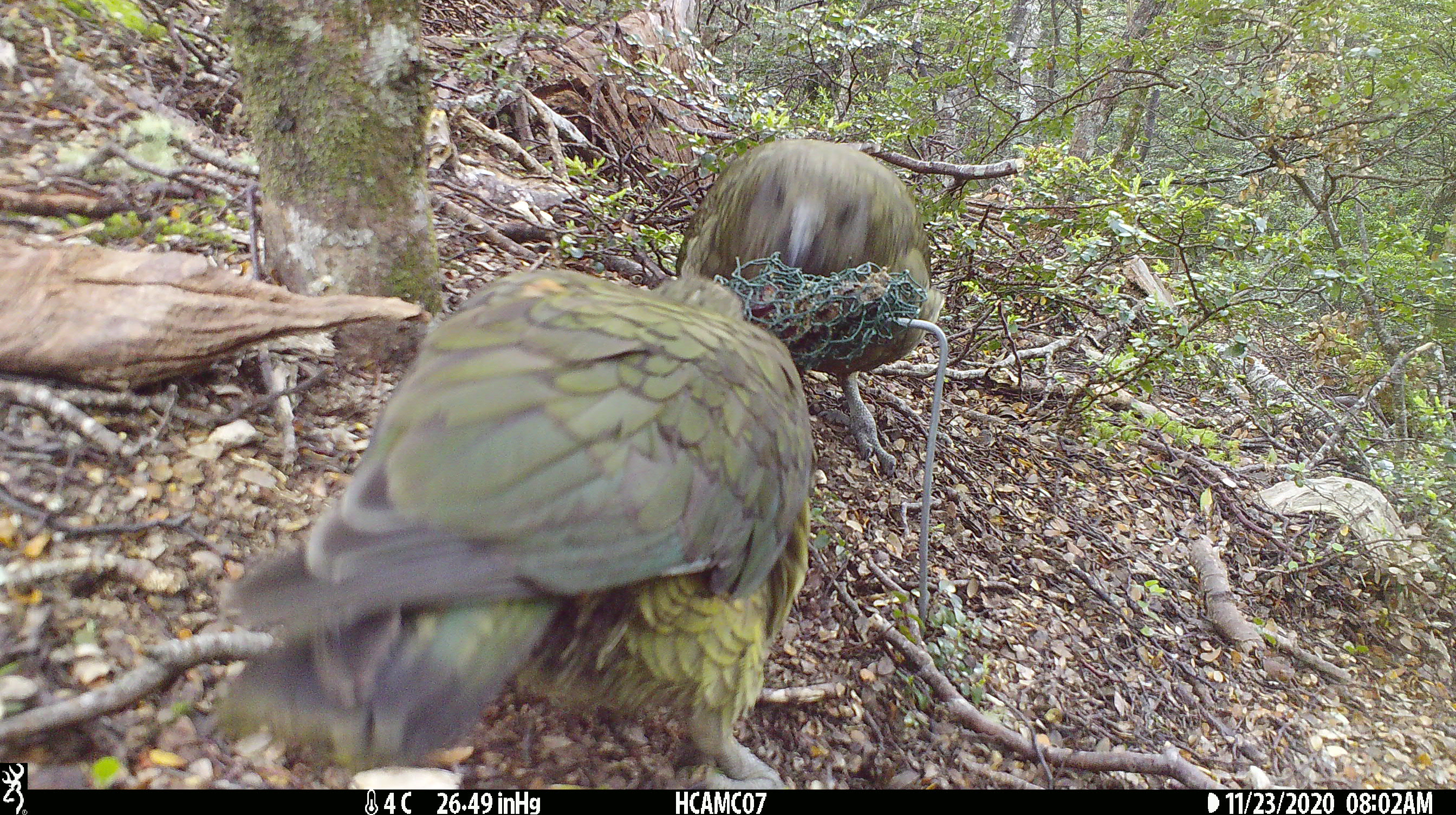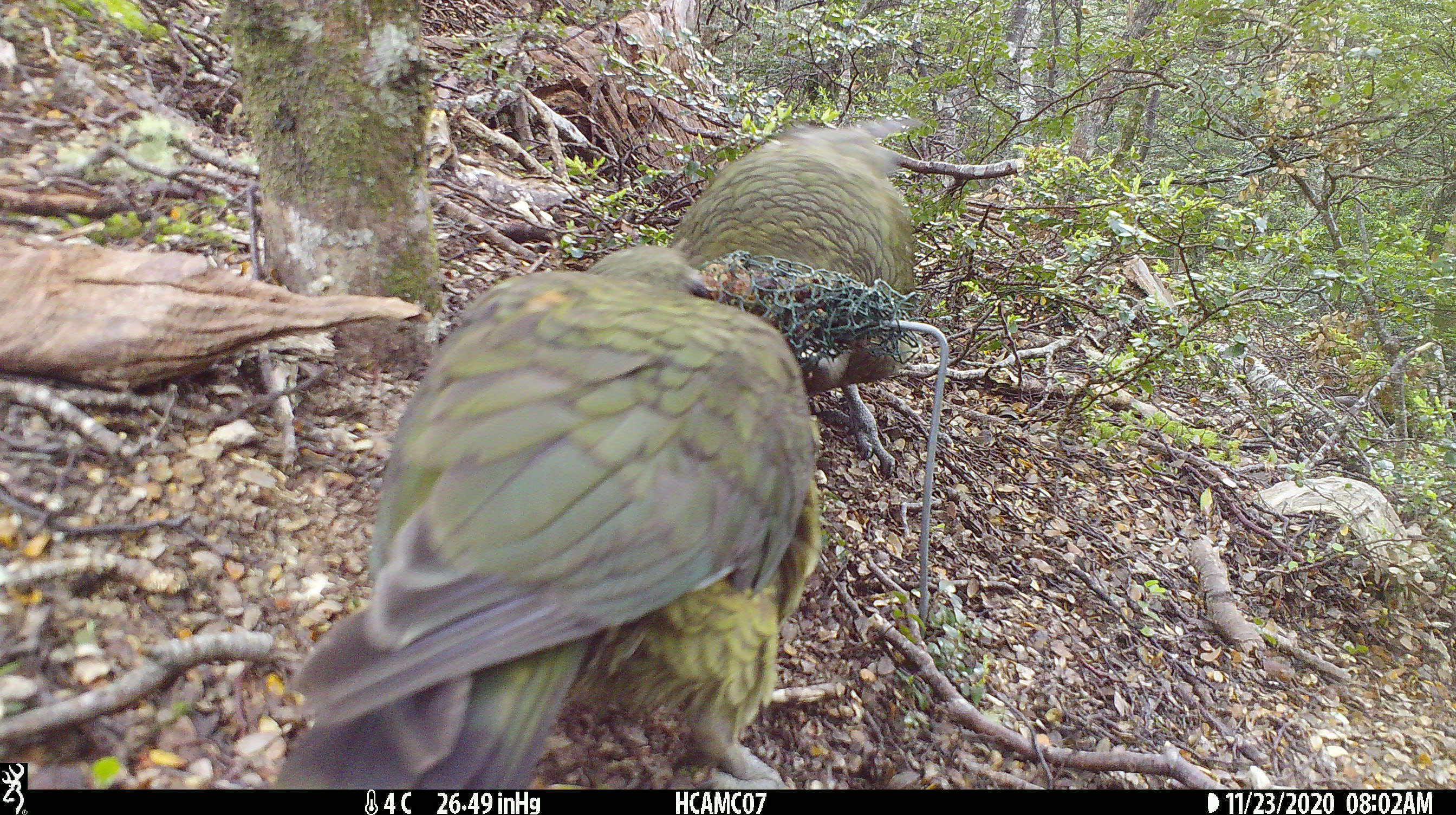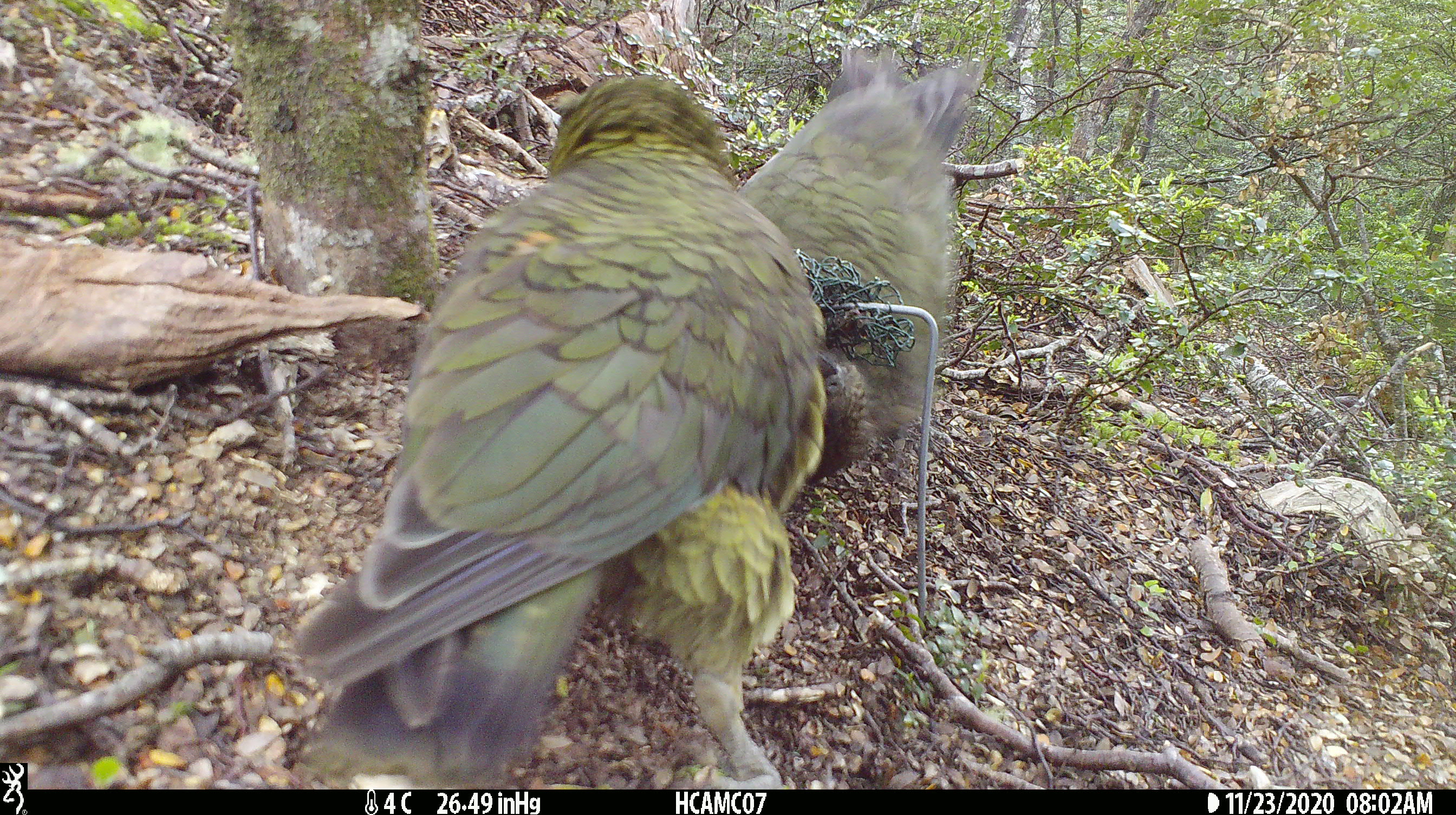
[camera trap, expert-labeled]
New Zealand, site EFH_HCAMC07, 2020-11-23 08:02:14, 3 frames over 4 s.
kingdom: Animalia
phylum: Chordata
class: Aves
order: Psittaciformes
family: Strigopidae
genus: Nestor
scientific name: Nestor notabilis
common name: kea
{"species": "kea (Nestor notabilis)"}